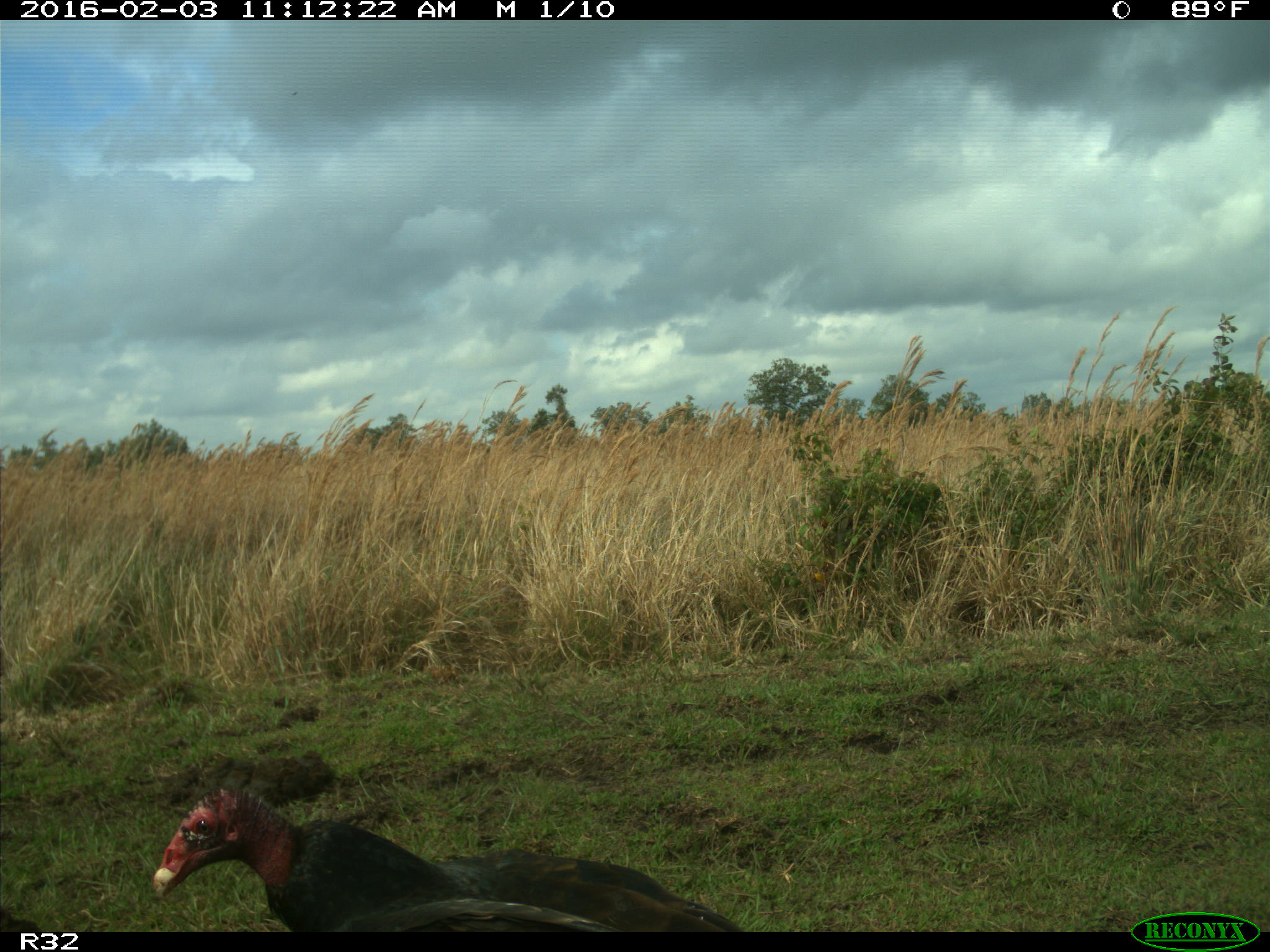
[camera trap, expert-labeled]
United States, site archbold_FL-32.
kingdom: Animalia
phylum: Chordata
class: Aves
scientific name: Aves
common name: birds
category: unidentified bird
Unidentified bird (birds) (Aves).